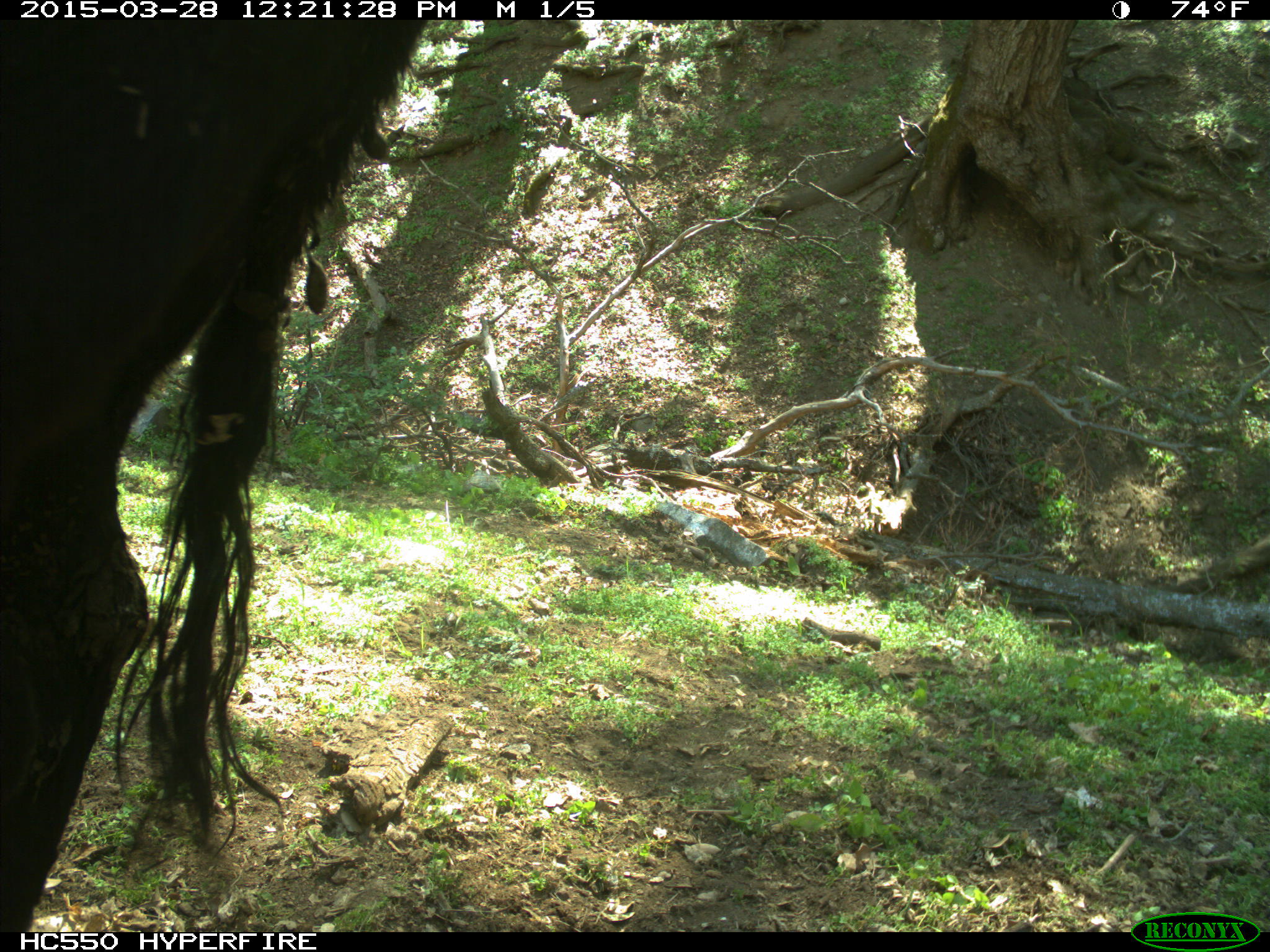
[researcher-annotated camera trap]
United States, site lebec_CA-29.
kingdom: Animalia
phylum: Chordata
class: Mammalia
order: Artiodactyla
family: Bovidae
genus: Bos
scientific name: Bos taurus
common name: domestic cow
Bos taurus (domestic cow).